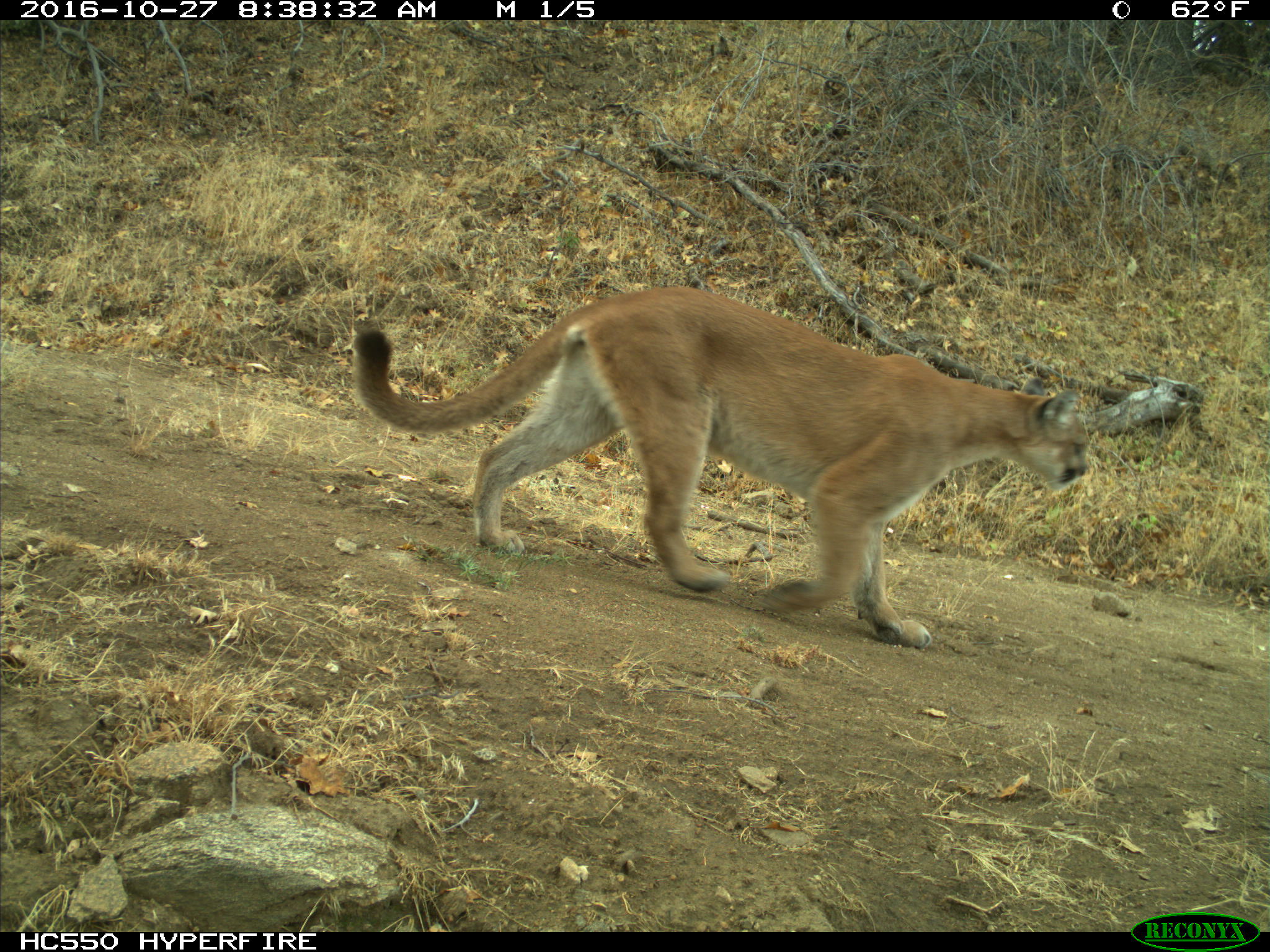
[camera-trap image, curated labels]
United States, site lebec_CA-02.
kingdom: Animalia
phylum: Chordata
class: Mammalia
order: Carnivora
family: Felidae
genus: Puma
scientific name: Puma concolor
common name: mountain lion